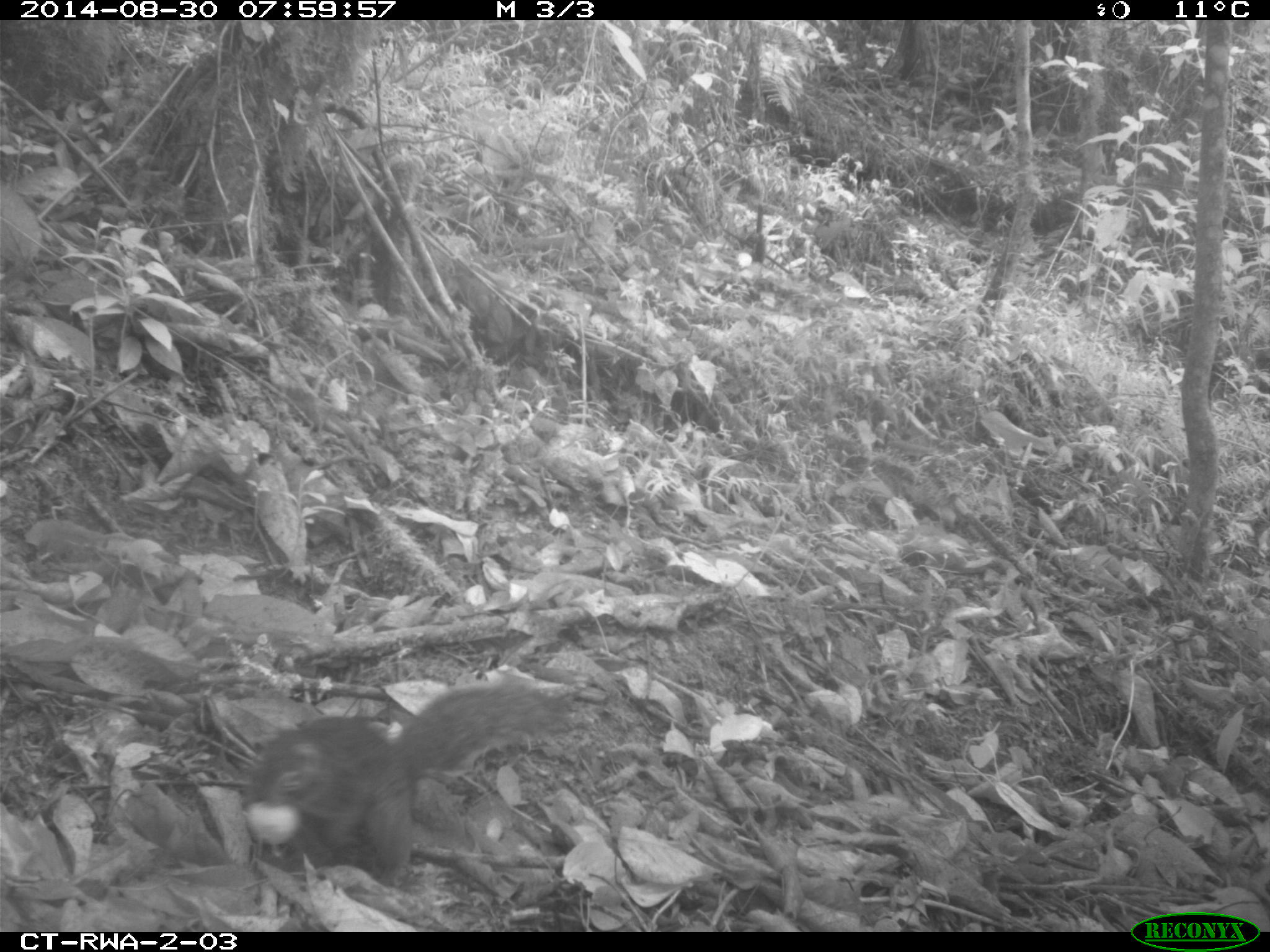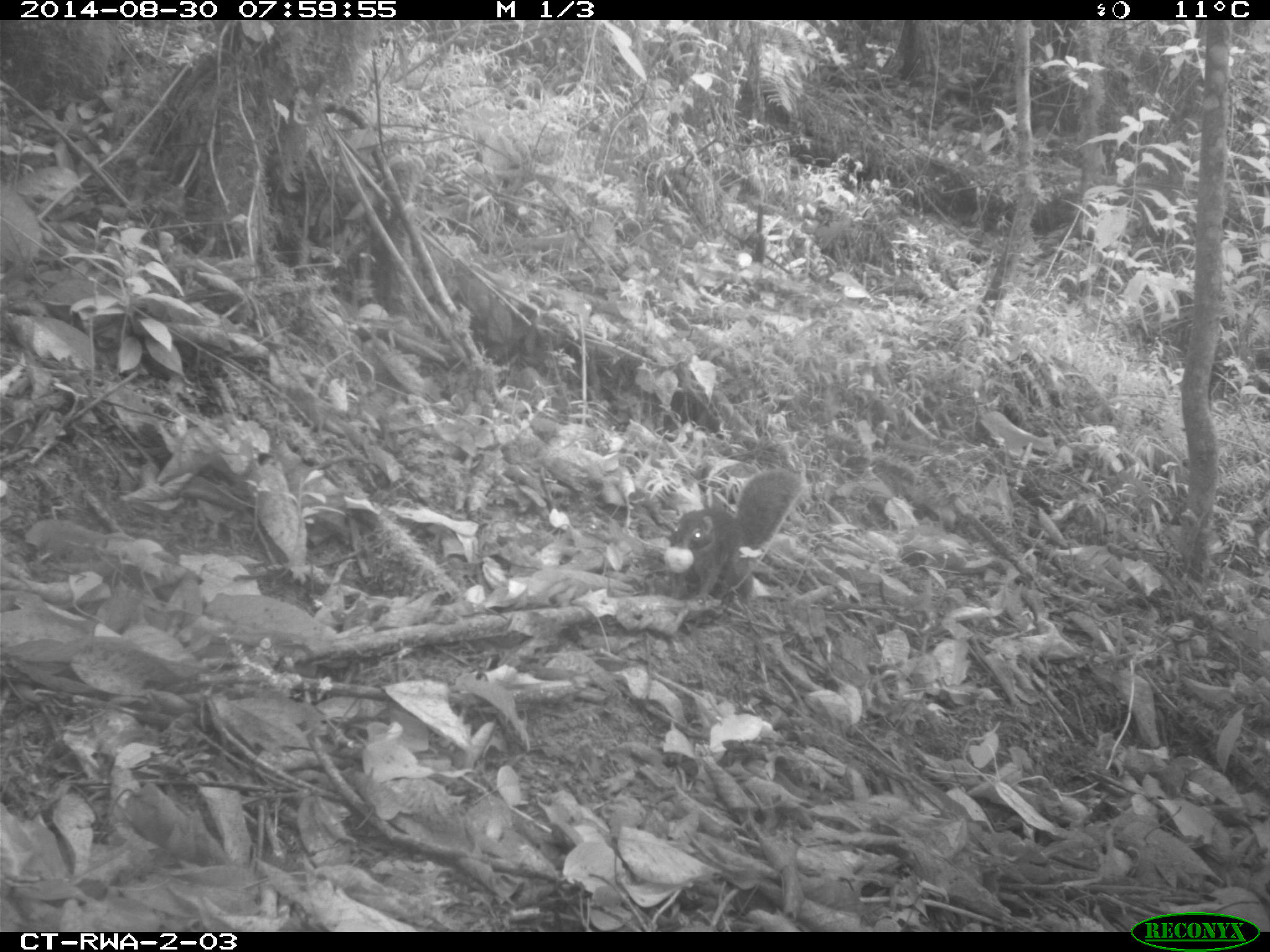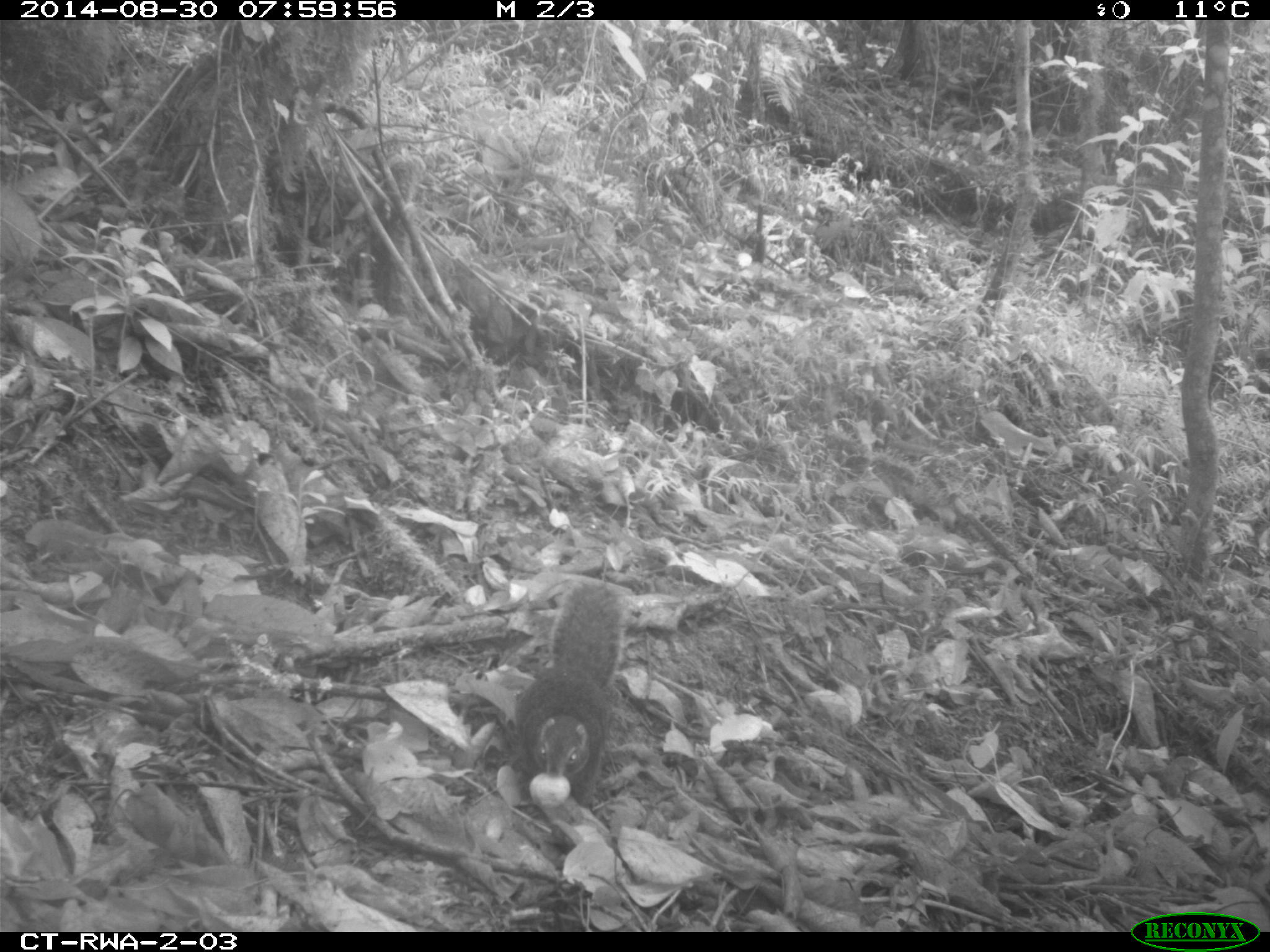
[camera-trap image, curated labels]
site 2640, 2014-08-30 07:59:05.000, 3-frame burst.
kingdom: Animalia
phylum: Chordata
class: Mammalia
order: Rodentia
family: Sciuridae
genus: Funisciurus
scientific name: Funisciurus carruthersi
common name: carruther's mountain squirrel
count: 1